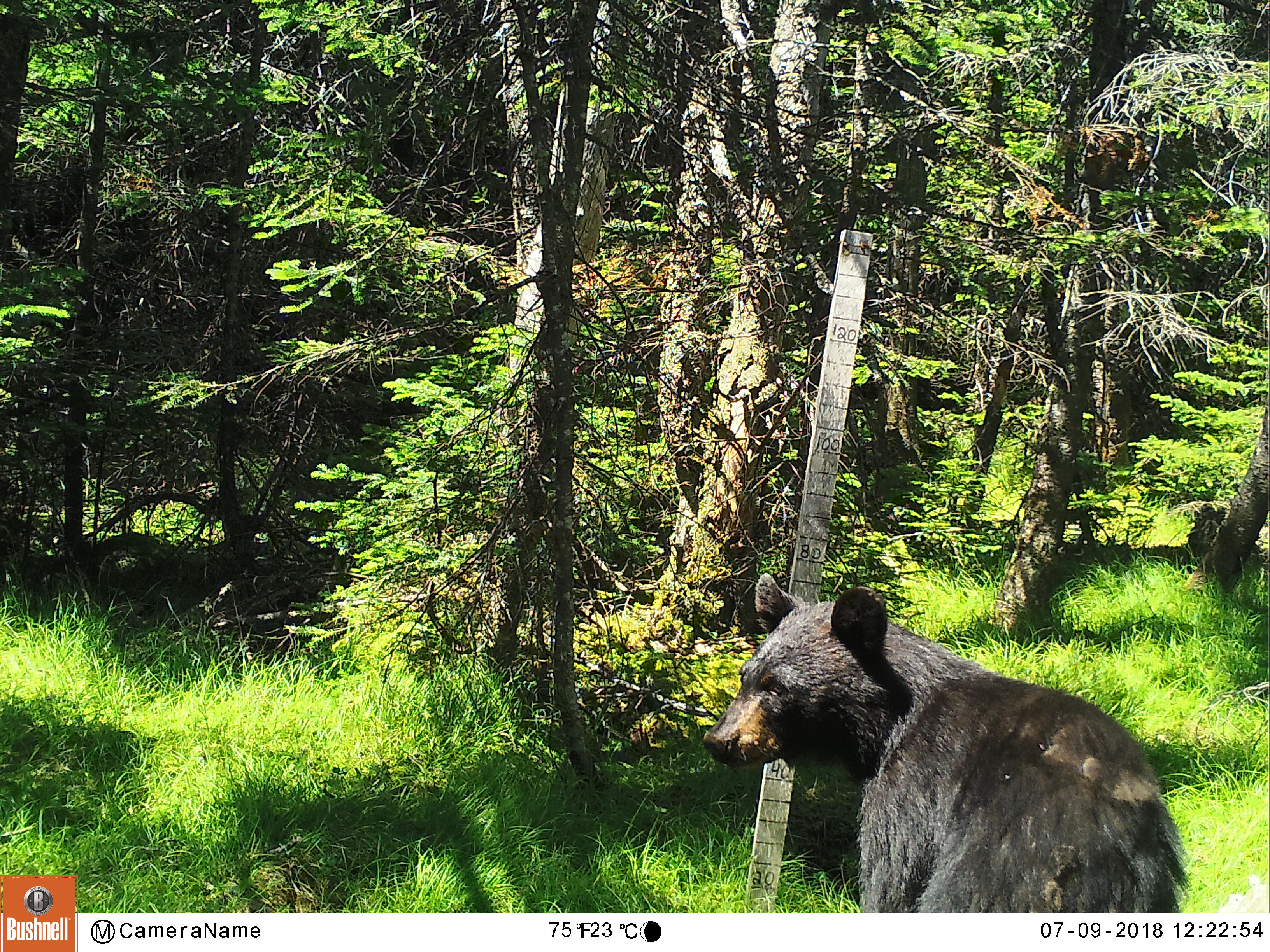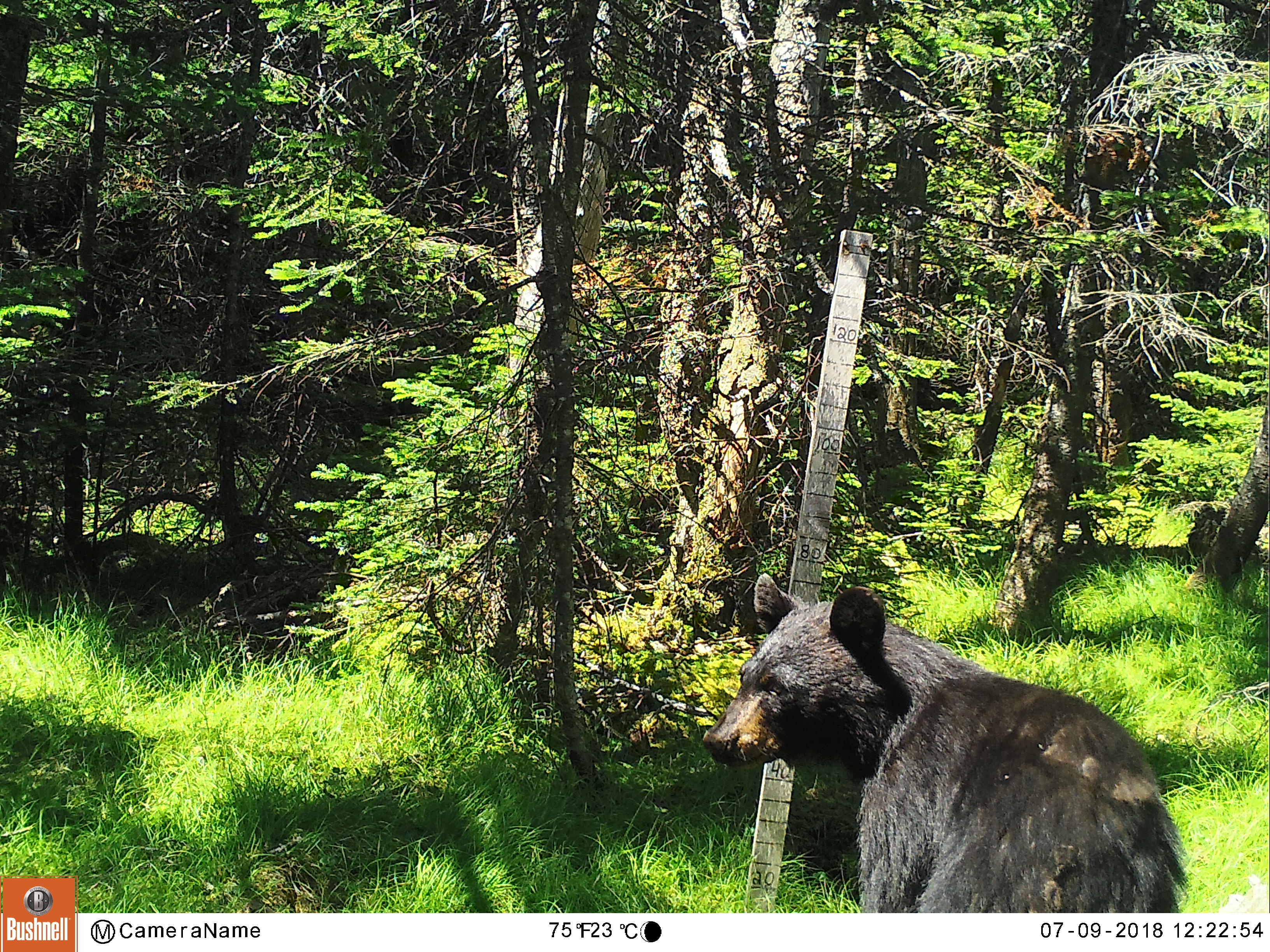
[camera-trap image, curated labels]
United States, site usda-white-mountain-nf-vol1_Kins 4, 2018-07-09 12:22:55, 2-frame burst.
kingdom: Animalia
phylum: Chordata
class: Mammalia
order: Carnivora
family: Ursidae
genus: Ursus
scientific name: Ursus americanus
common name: black bear